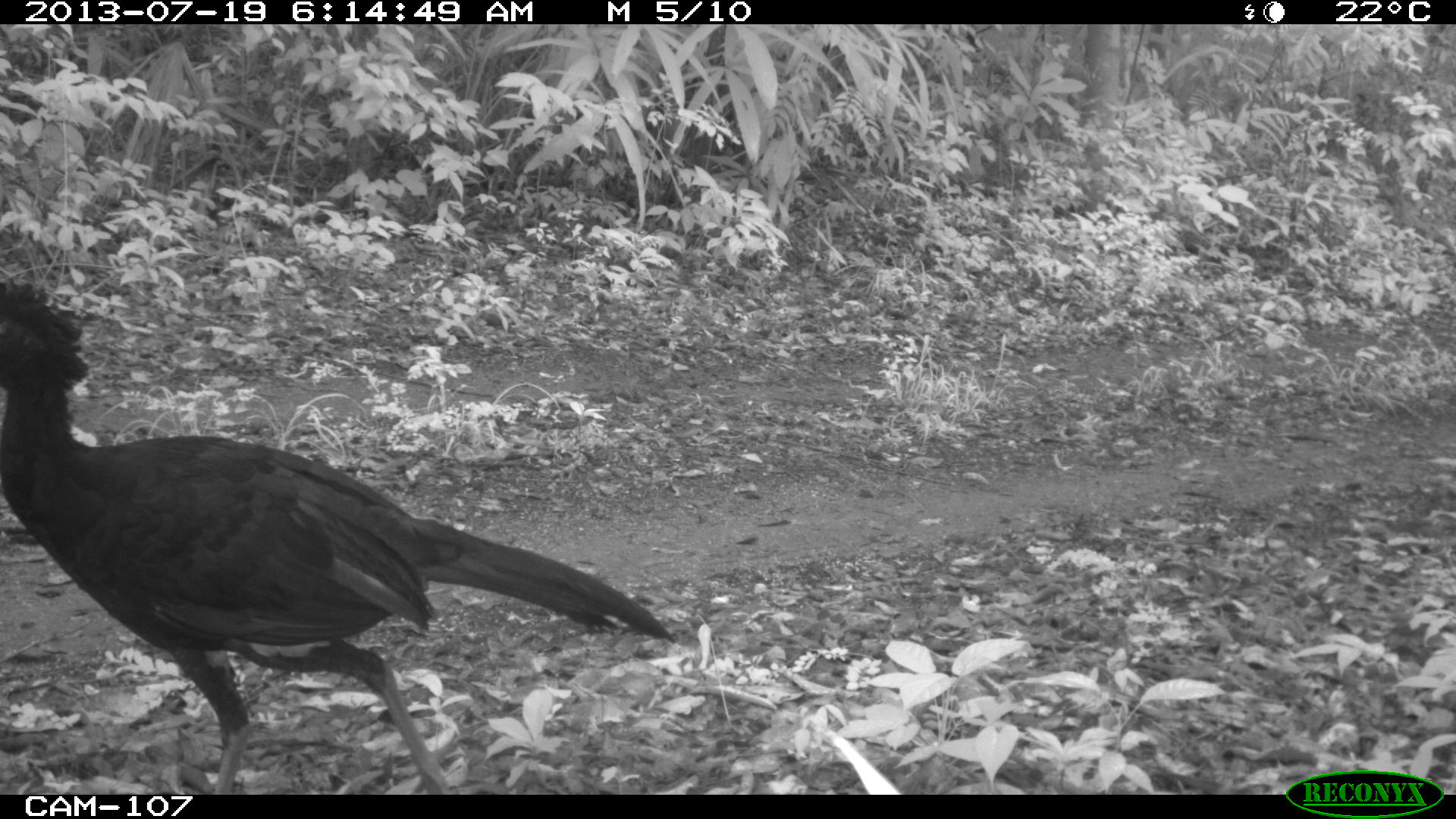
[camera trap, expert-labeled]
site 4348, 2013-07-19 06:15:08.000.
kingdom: Animalia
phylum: Chordata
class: Aves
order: Galliformes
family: Cracidae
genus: Crax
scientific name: Crax rubra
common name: great curassow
Crax rubra (great curassow), count 2.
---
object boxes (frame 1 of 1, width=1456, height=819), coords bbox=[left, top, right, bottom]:
crax rubra: bbox=[1, 279, 675, 793]